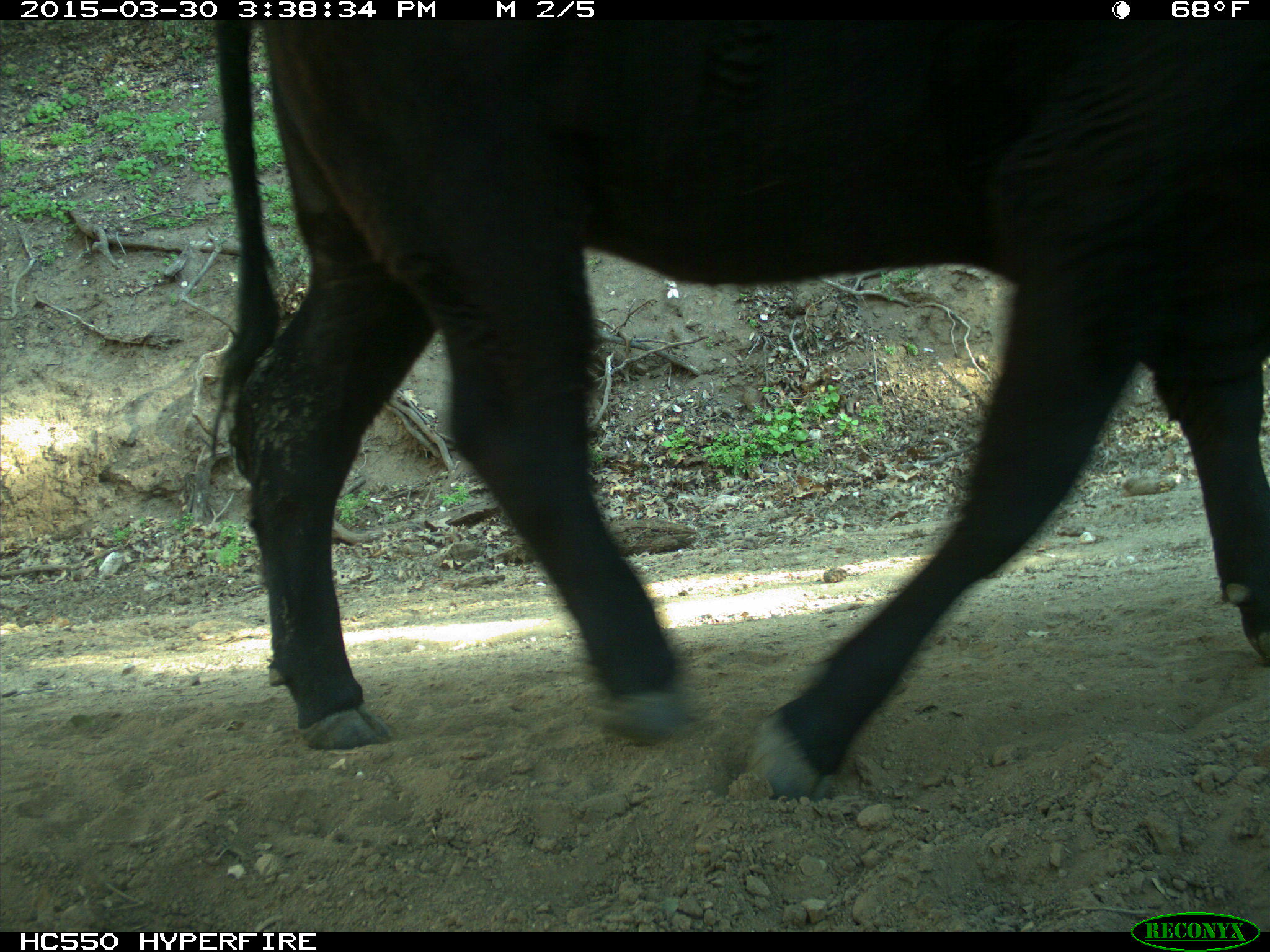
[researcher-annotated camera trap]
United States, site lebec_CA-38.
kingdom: Animalia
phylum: Chordata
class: Mammalia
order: Artiodactyla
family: Bovidae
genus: Bos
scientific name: Bos taurus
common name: domestic cow